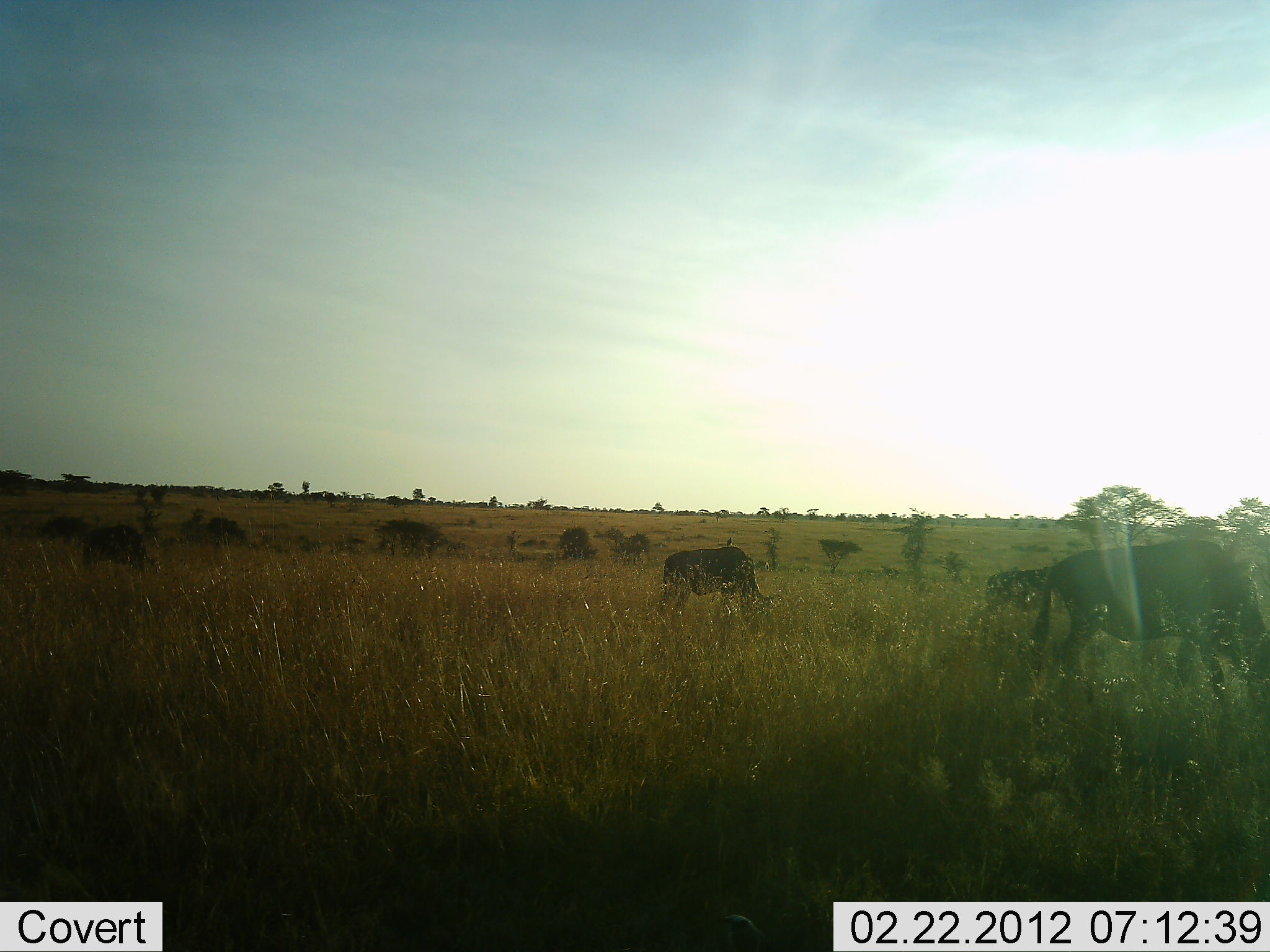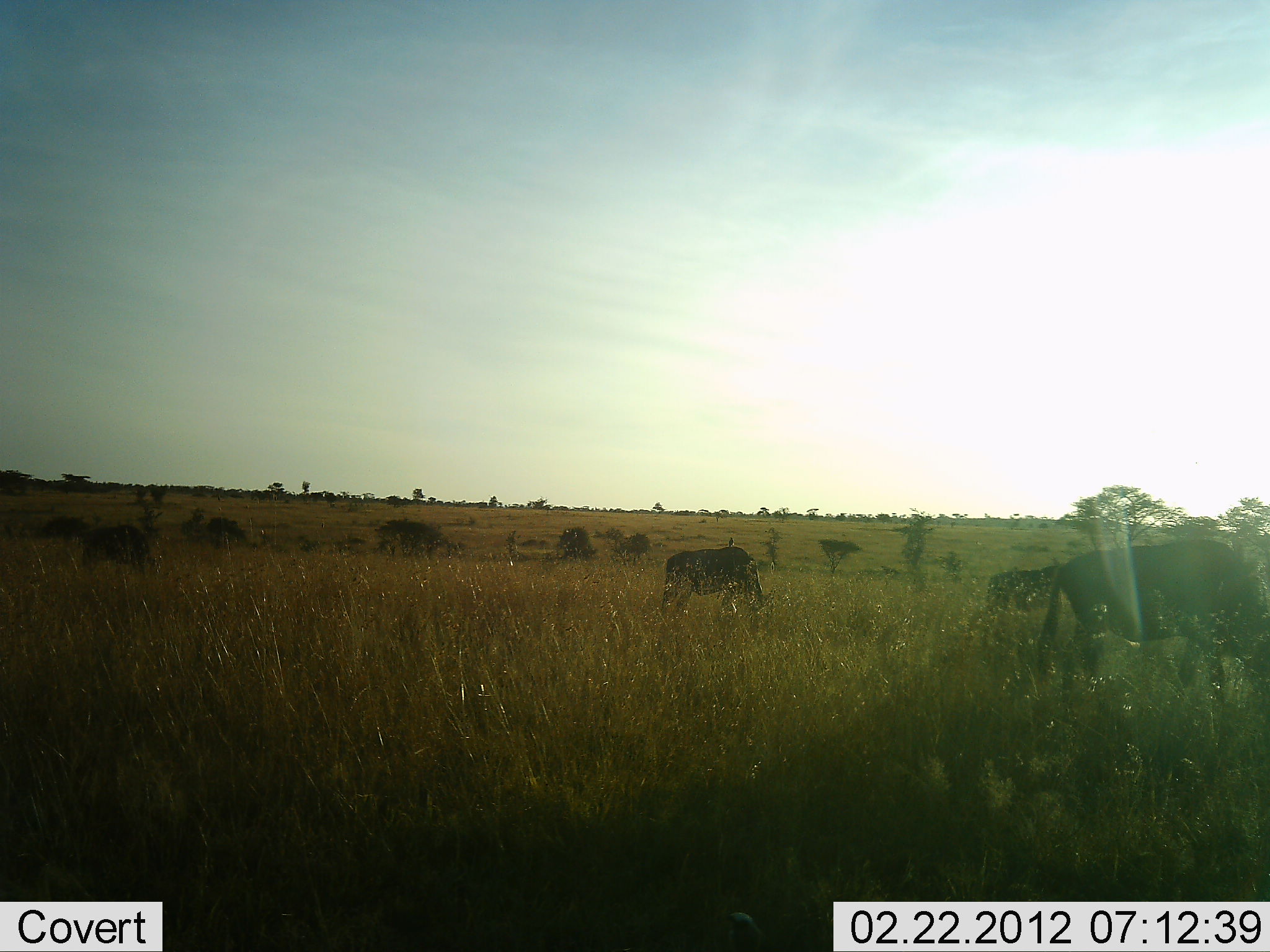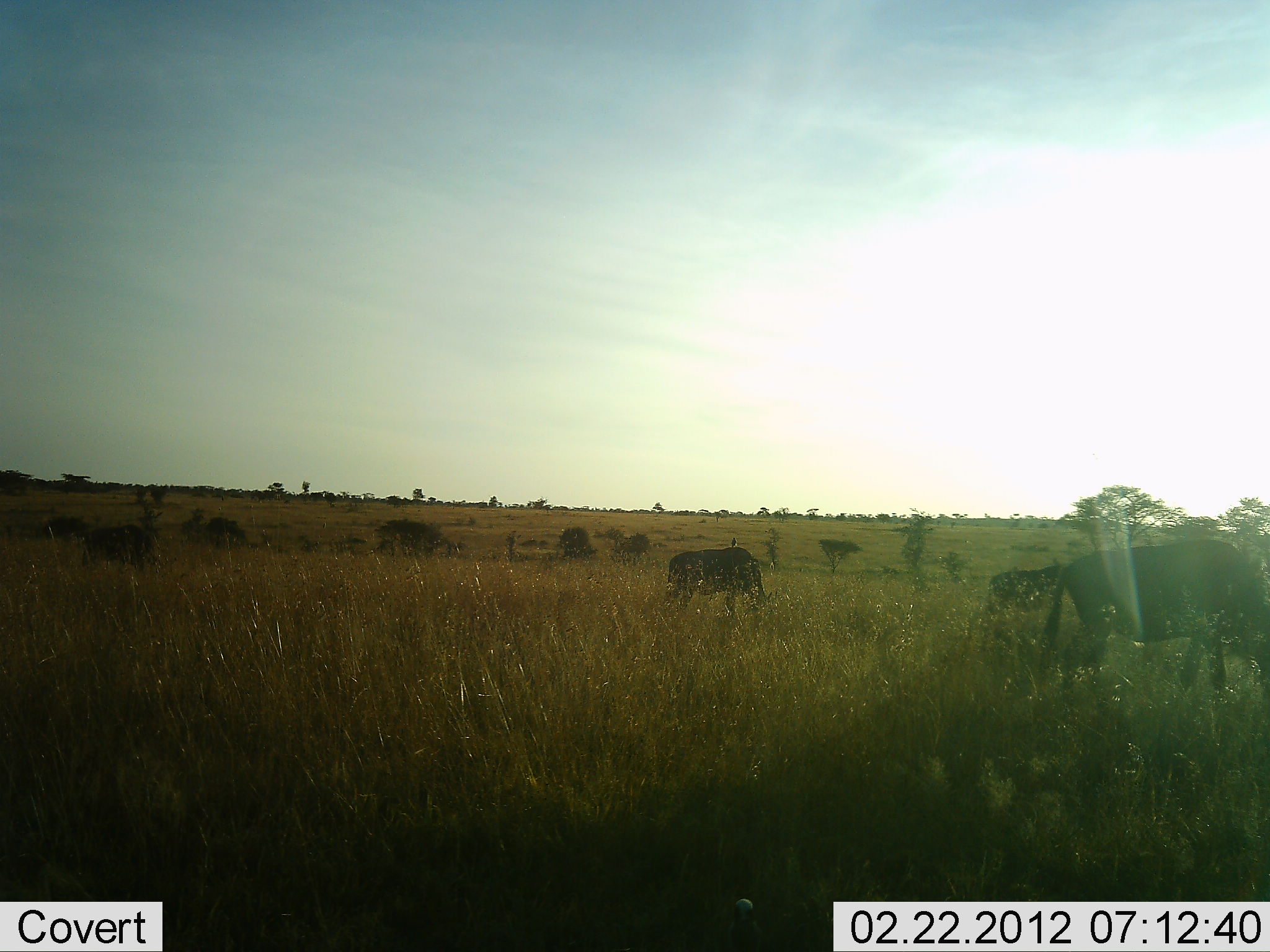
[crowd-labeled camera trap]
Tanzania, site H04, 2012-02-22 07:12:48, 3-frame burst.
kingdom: Animalia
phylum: Chordata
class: Mammalia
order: Artiodactyla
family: Bovidae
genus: Connochaetes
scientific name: Connochaetes taurinus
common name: blue wildebeest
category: wildebeest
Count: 4.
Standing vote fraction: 29%.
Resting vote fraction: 0%.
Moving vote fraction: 36%.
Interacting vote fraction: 7%.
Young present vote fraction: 0%.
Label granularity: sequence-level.